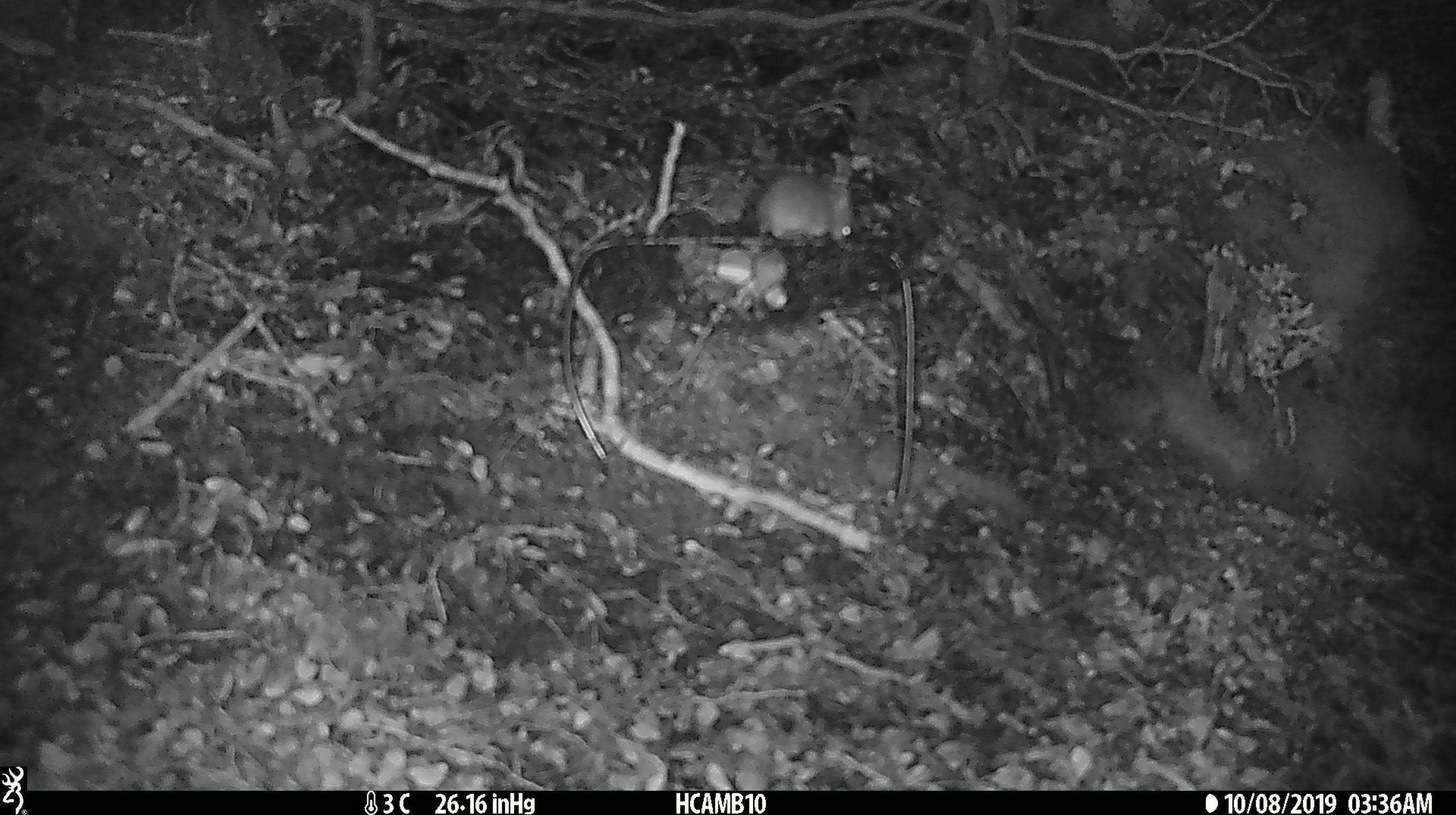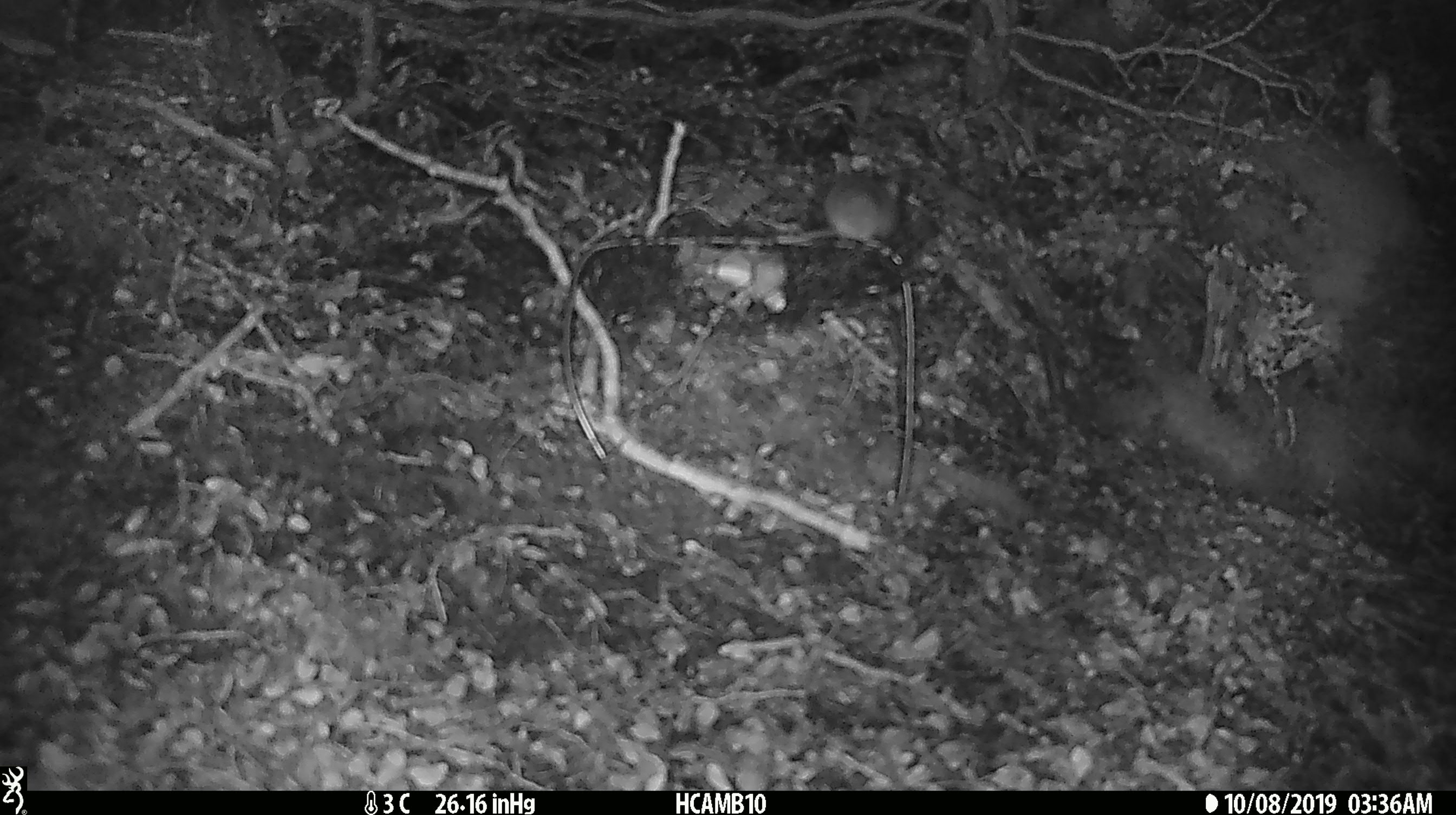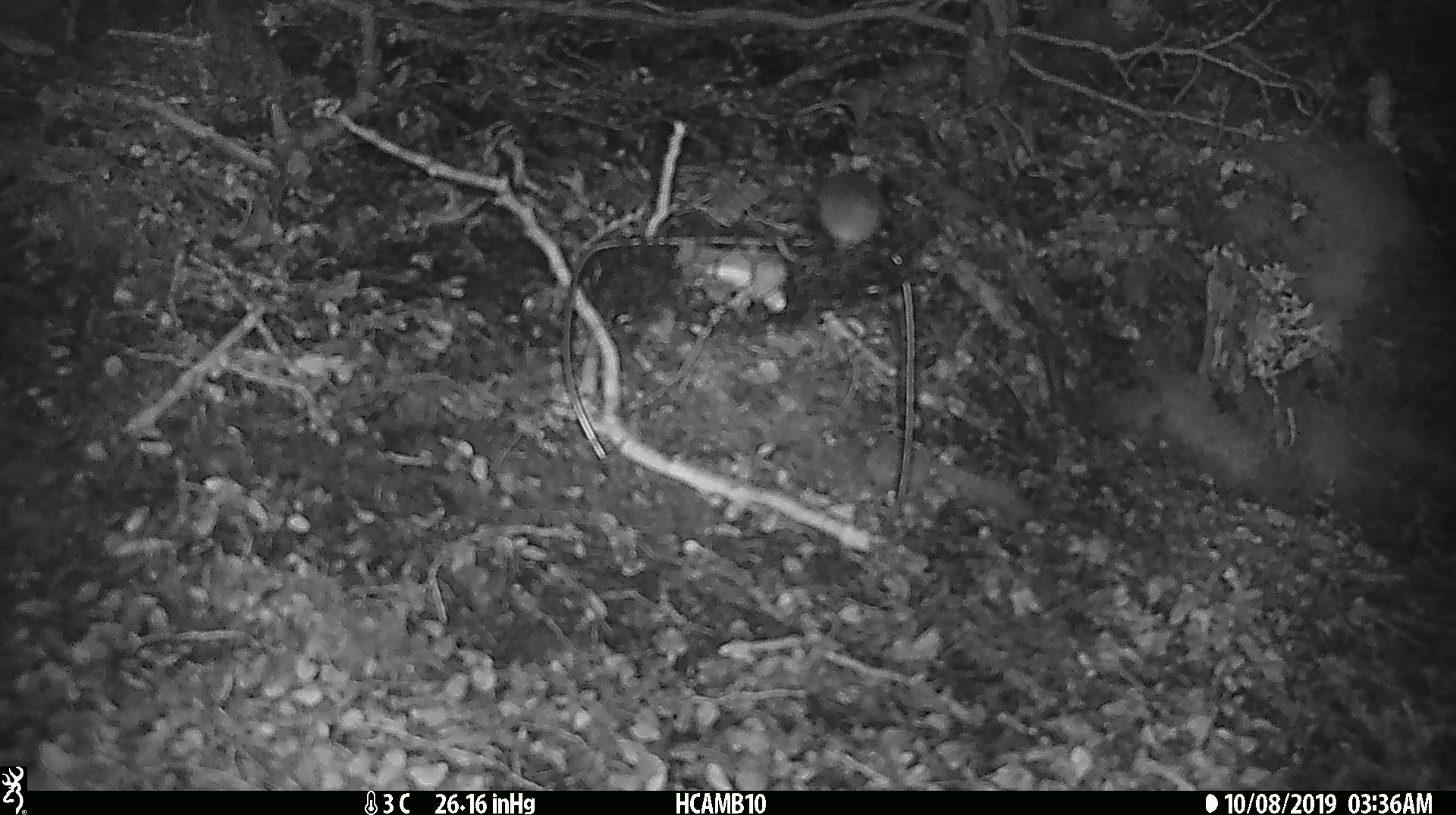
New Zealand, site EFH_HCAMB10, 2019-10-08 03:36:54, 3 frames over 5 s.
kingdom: Animalia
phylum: Chordata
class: Mammalia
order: Rodentia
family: Muridae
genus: Mus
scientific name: Mus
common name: mouse